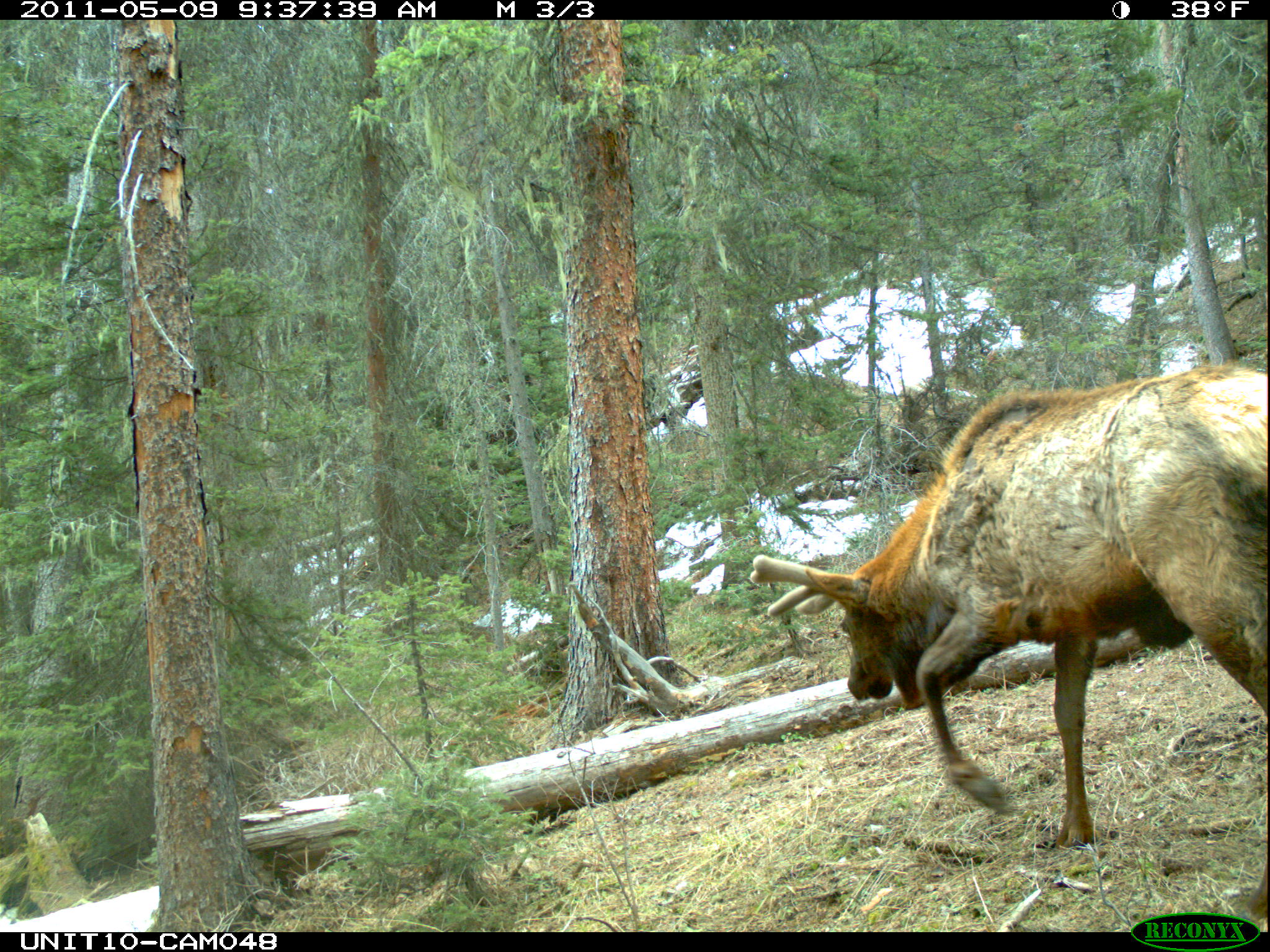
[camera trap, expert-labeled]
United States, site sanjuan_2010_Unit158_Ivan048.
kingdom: Animalia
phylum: Chordata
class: Mammalia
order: Artiodactyla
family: Cervidae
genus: Cervus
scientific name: Cervus elaphus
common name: red deer